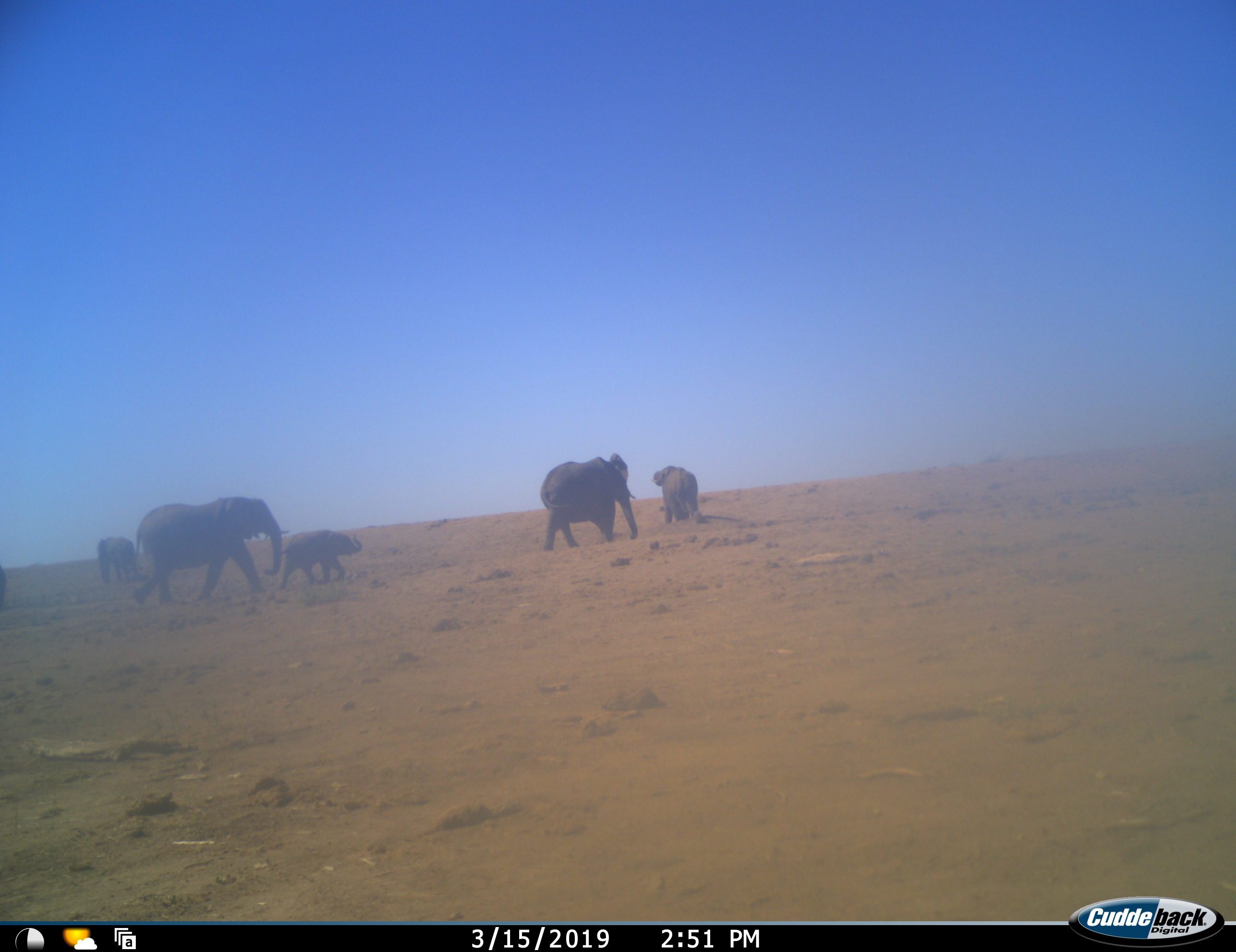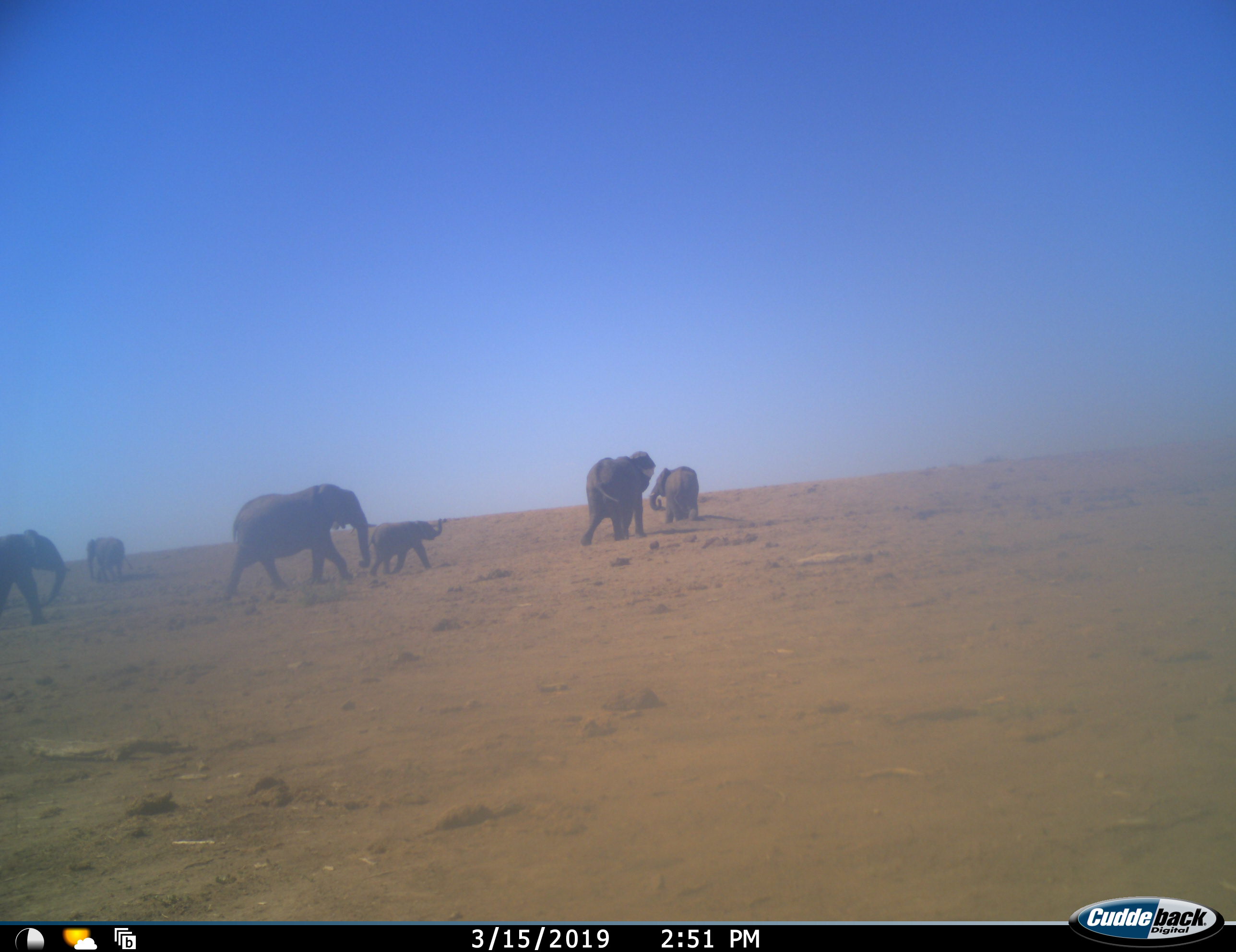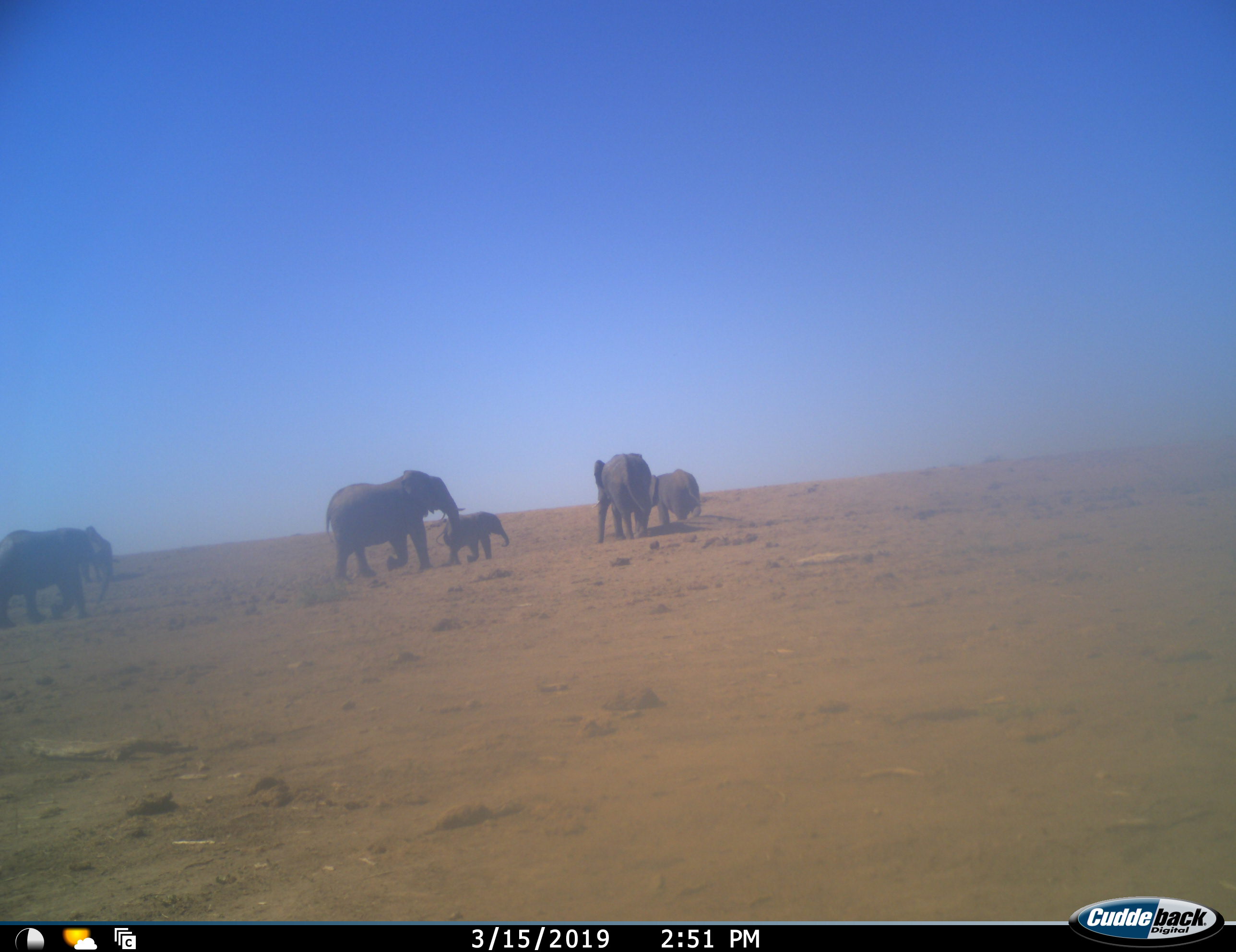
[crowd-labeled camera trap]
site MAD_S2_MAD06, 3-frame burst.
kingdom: Animalia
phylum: Chordata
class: Mammalia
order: Proboscidea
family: Elephantidae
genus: Loxodonta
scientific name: Loxodonta africana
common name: african bush elephant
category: elephant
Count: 6.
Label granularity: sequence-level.